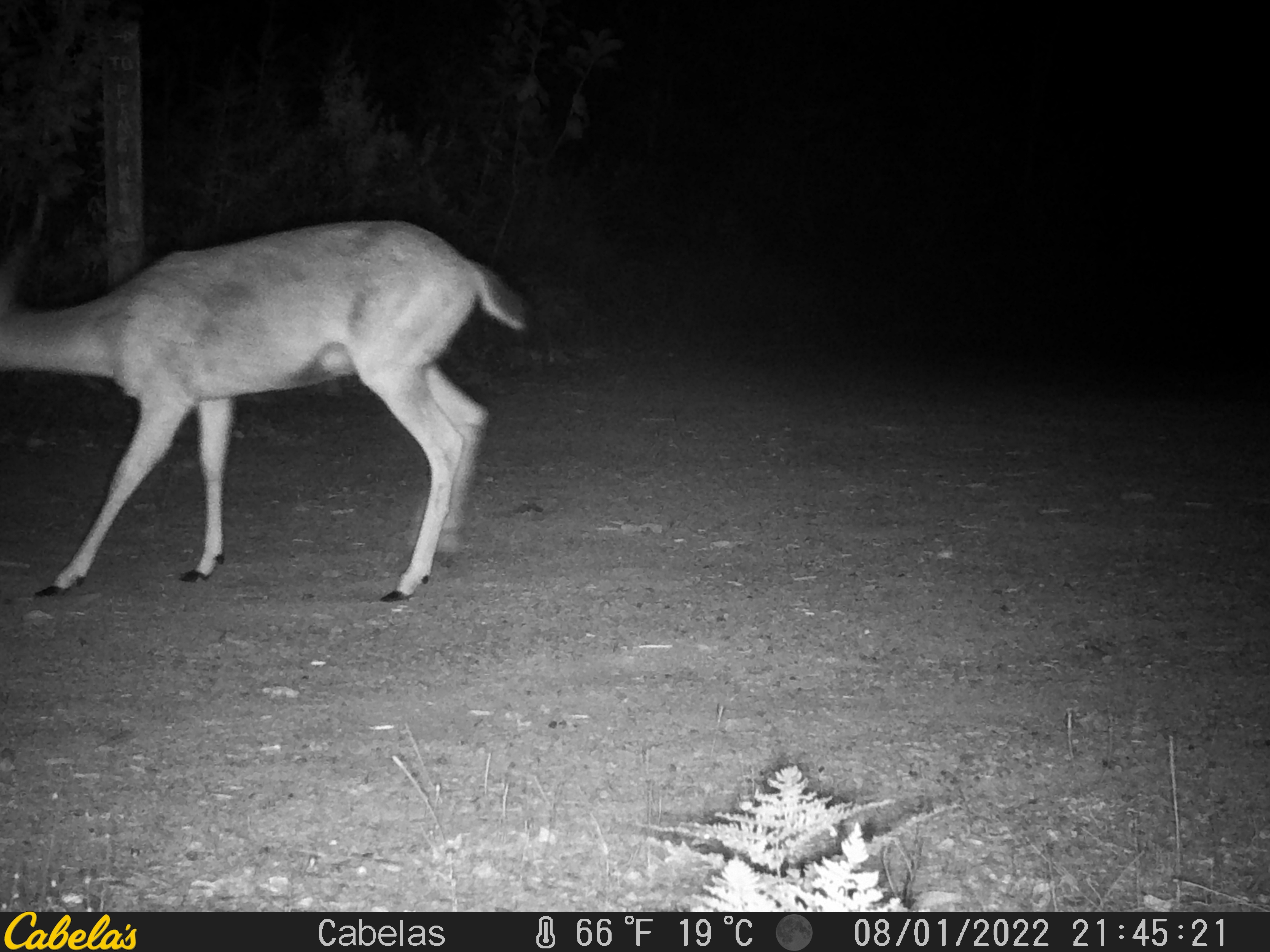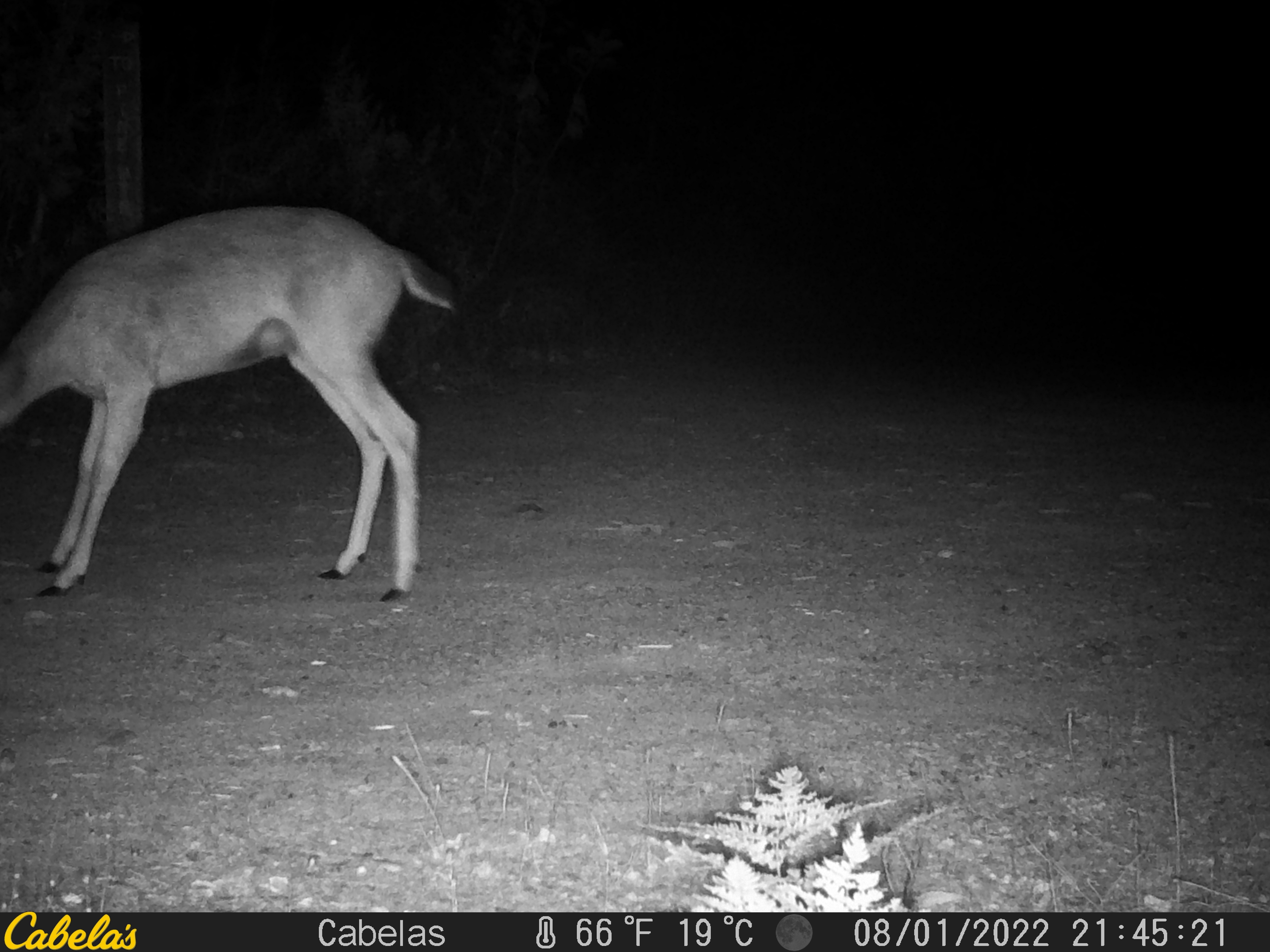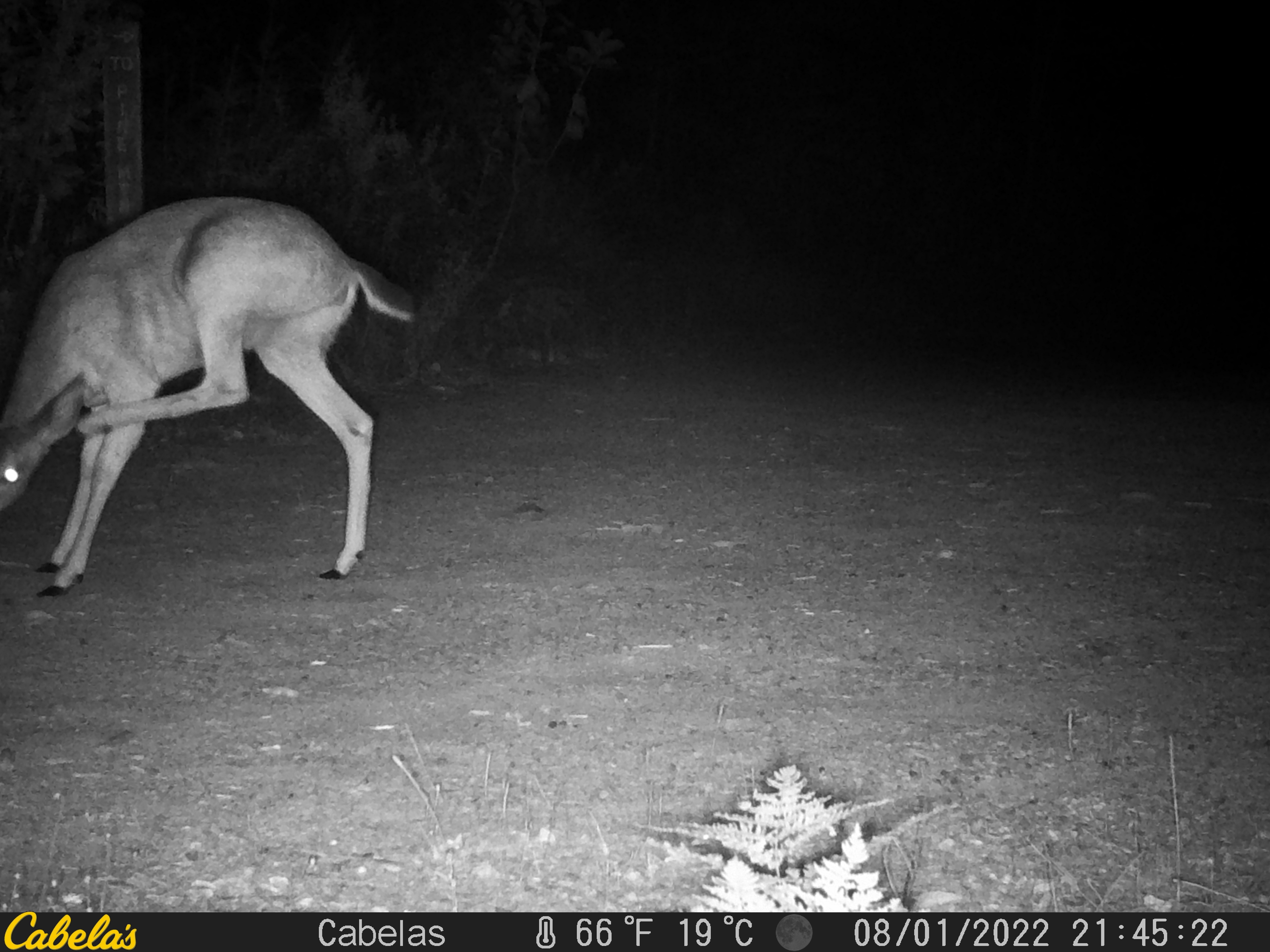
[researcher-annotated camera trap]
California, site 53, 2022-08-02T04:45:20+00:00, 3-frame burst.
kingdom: Animalia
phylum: Chordata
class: Mammalia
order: Artiodactyla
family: Cervidae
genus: Odocoileus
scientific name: Odocoileus hemionus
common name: mule deer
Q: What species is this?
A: Mule deer (Odocoileus hemionus).